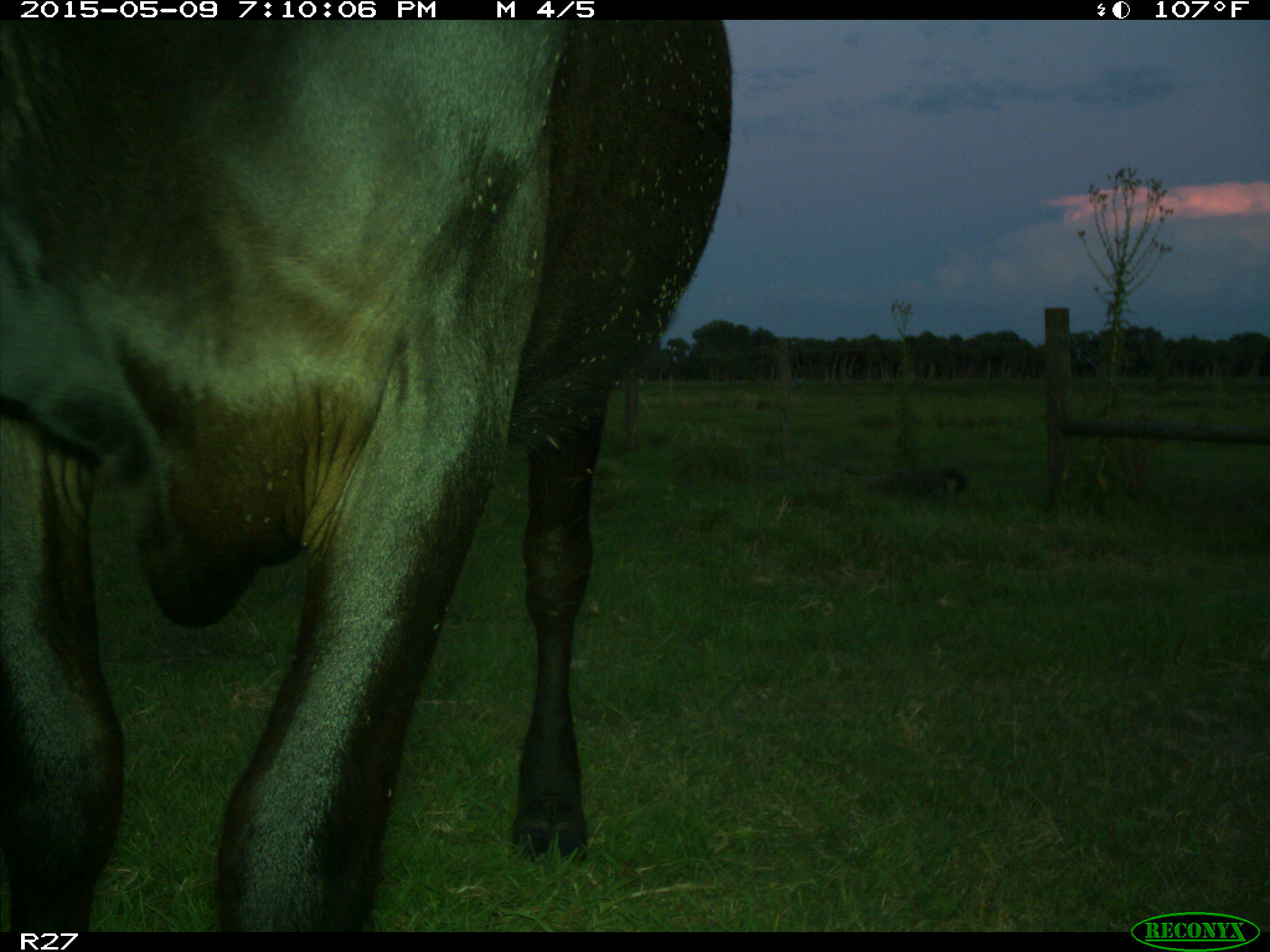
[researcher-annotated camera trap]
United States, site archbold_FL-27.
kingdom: Animalia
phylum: Chordata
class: Mammalia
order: Artiodactyla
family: Bovidae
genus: Bos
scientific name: Bos taurus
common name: domestic cow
Bos taurus (domestic cow).